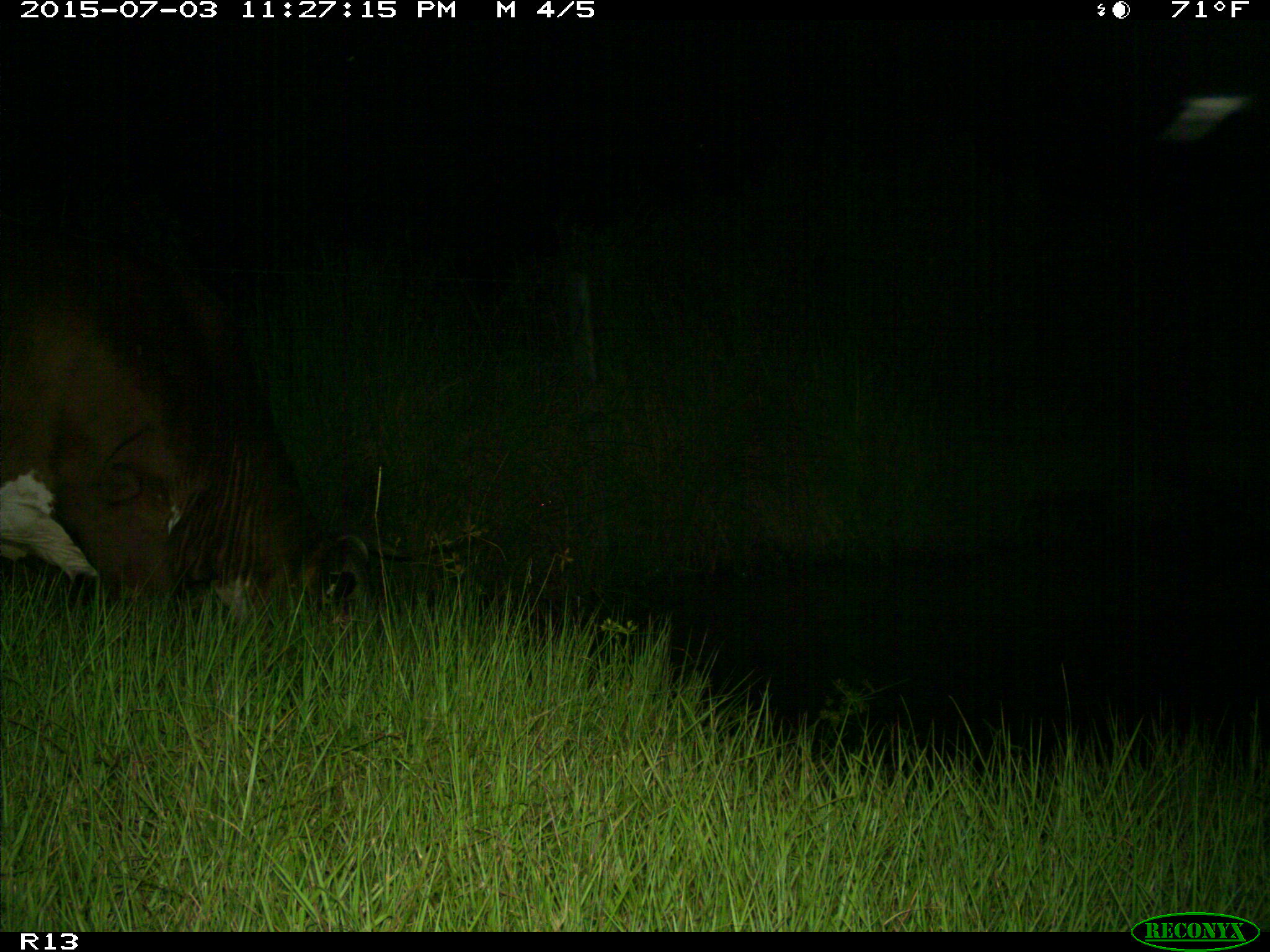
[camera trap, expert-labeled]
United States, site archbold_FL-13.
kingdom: Animalia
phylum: Chordata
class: Mammalia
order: Artiodactyla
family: Bovidae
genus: Bos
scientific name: Bos taurus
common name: domestic cow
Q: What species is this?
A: Bos taurus (domestic cow).